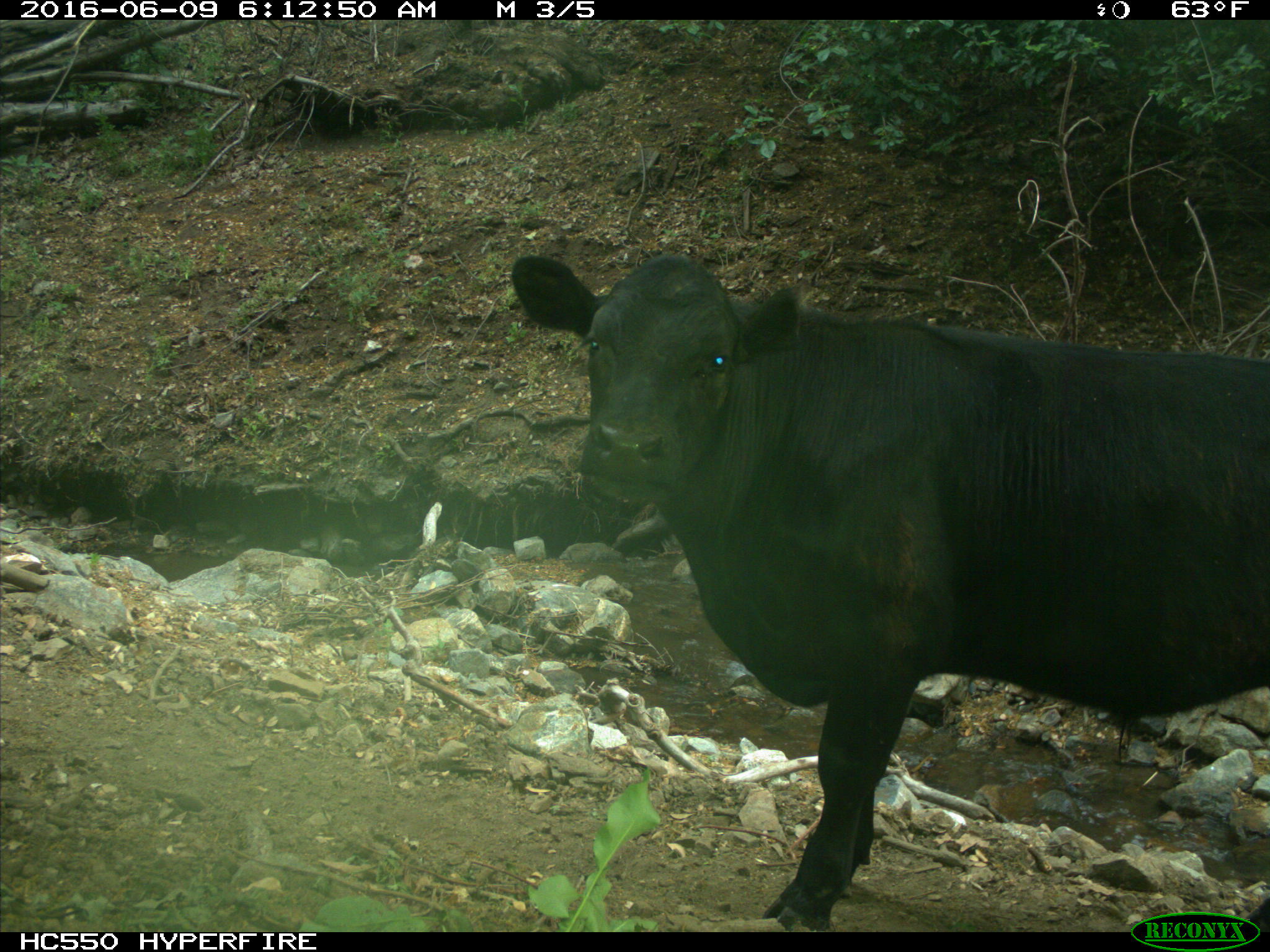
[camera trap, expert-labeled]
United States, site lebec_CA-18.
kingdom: Animalia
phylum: Chordata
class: Mammalia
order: Artiodactyla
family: Bovidae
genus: Bos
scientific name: Bos taurus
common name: domestic cow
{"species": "Bos taurus (domestic cow)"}